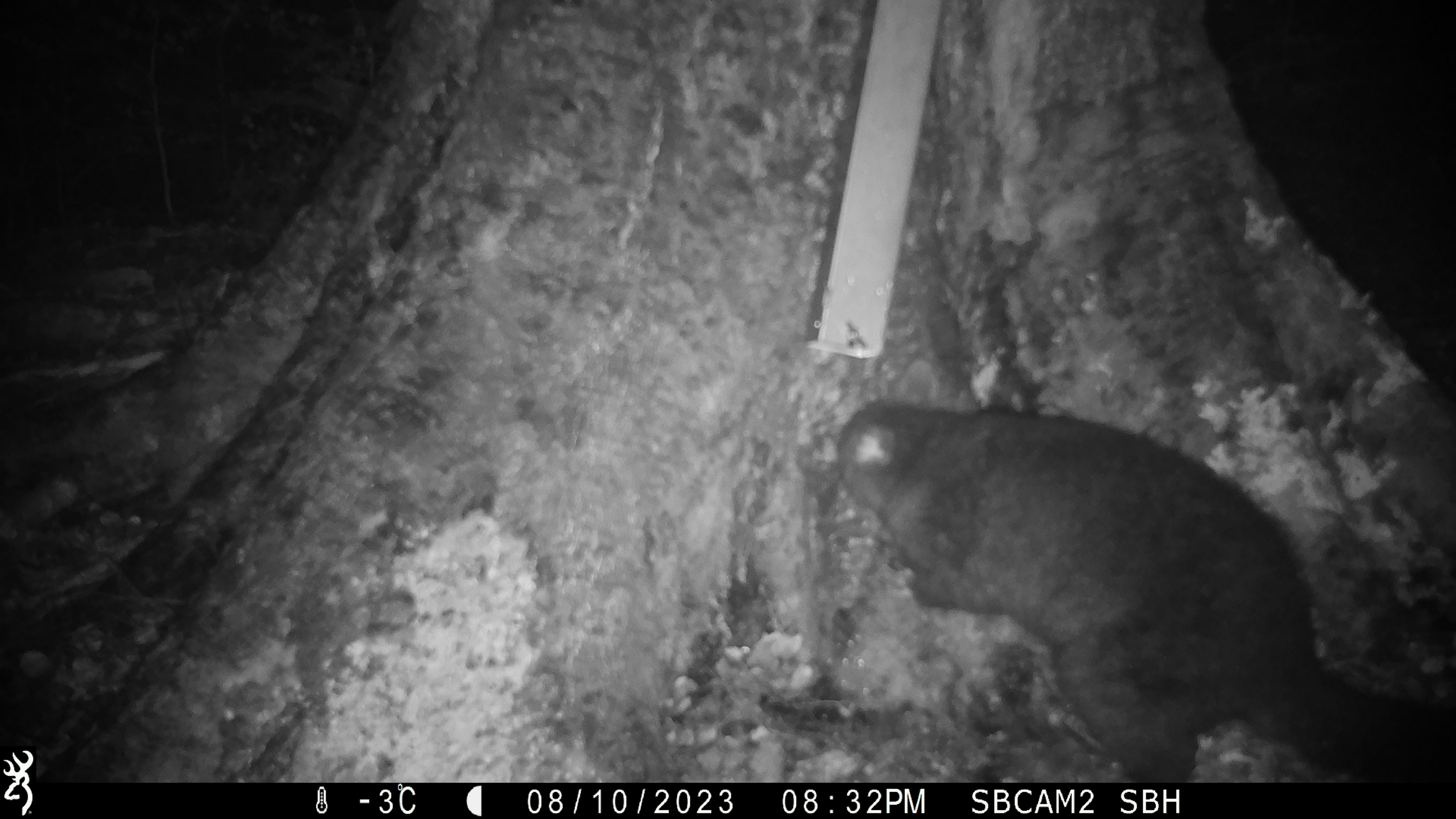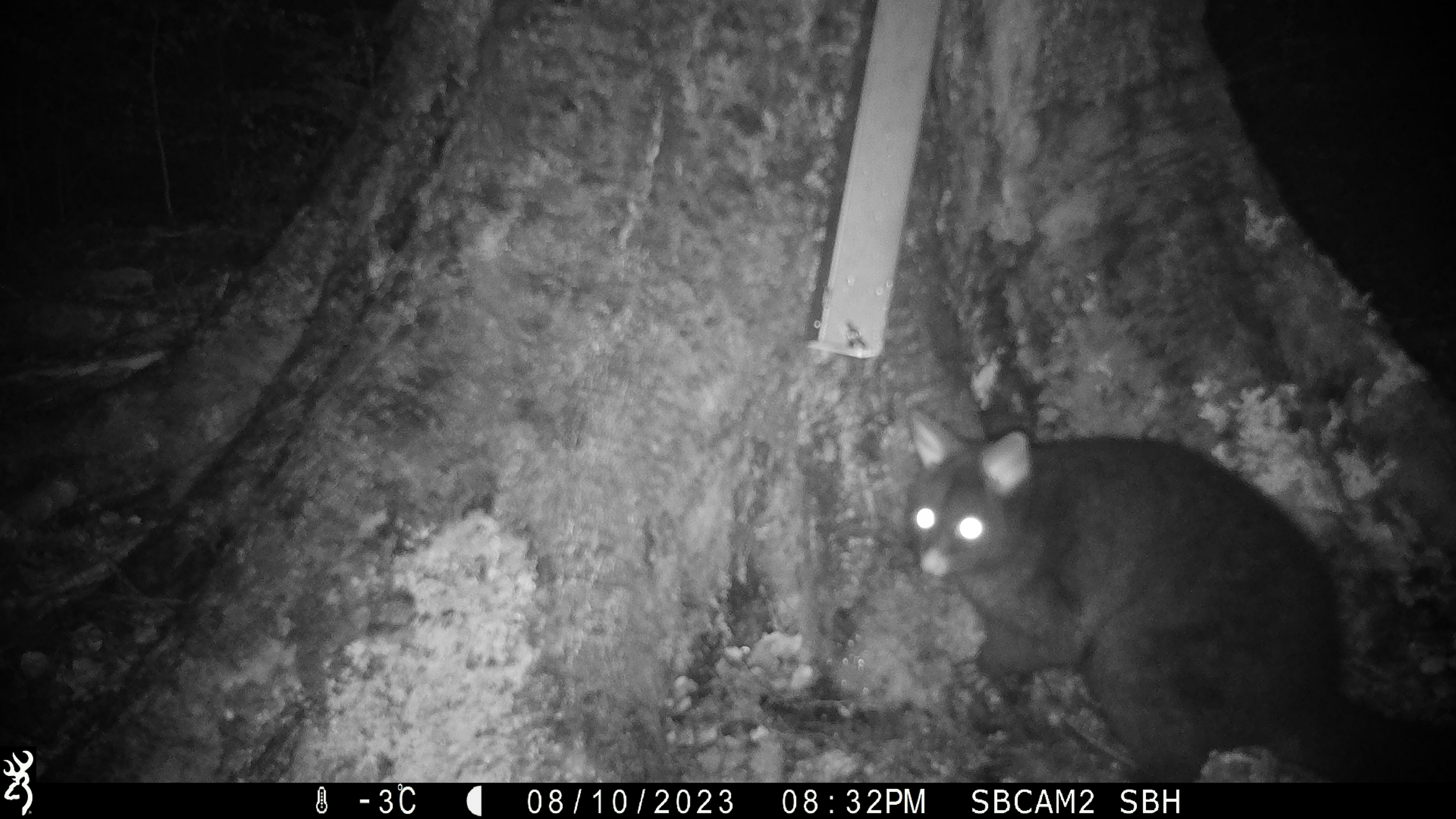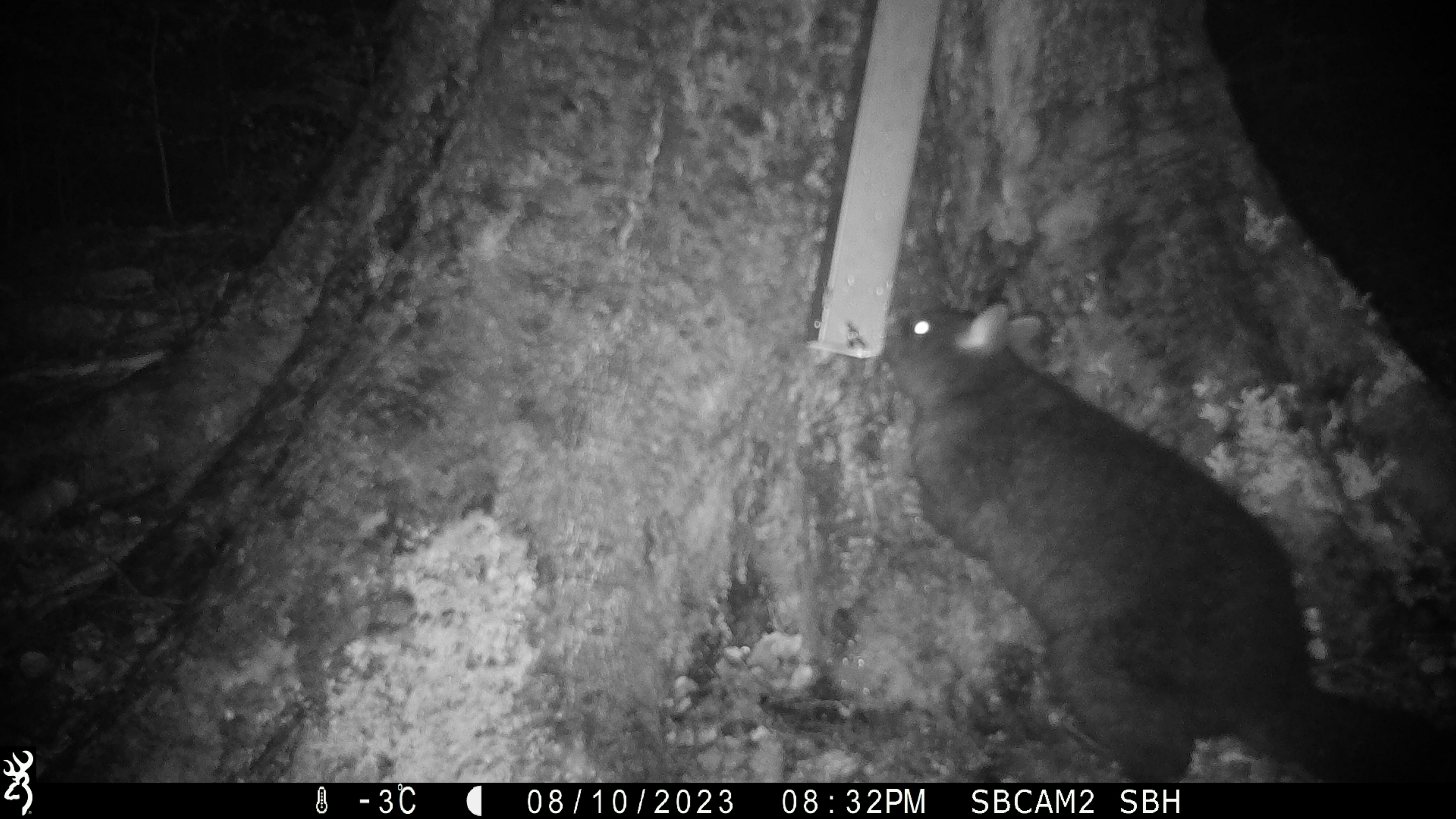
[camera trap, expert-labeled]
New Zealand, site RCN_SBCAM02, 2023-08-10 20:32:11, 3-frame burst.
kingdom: Animalia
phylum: Chordata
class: Mammalia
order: Diprotodontia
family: Phalangeridae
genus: Trichosurus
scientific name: Trichosurus vulpecula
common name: common brushtail possum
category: possum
Possum (common brushtail possum) (Trichosurus vulpecula).